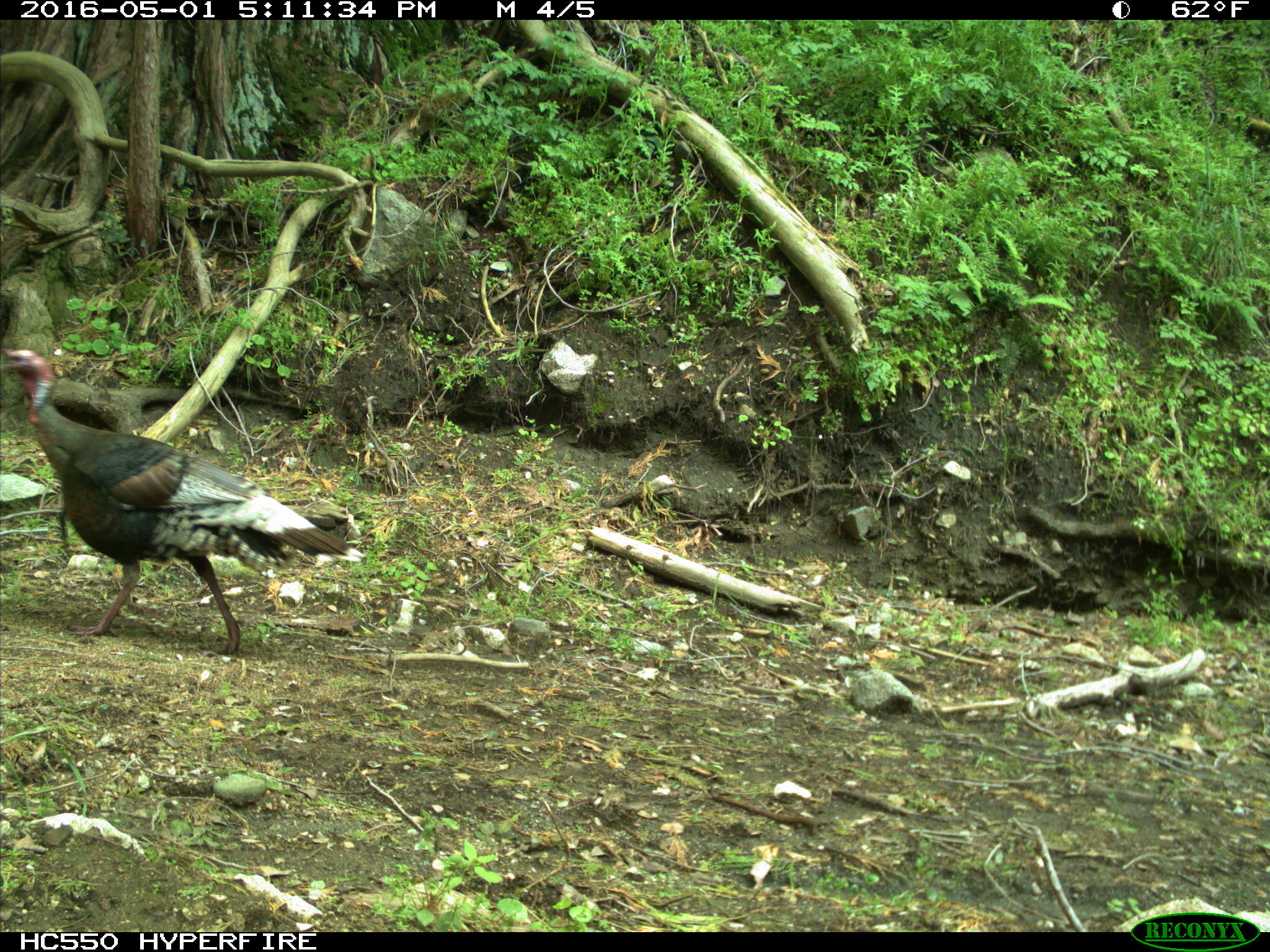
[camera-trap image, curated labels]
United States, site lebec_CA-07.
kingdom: Animalia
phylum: Chordata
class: Aves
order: Galliformes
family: Phasianidae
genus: Meleagris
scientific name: Meleagris gallopavo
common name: wild turkey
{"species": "Meleagris gallopavo (wild turkey)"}